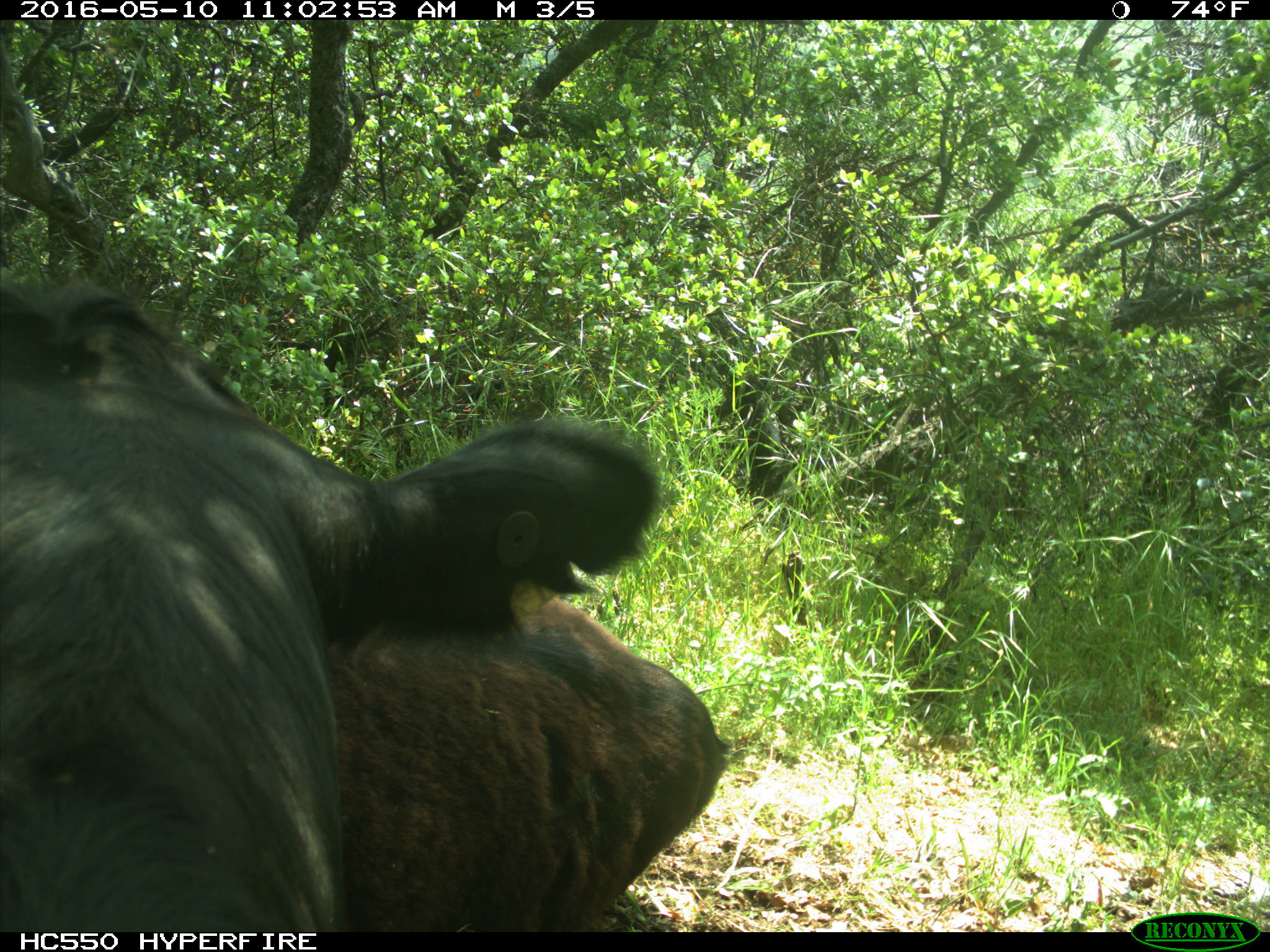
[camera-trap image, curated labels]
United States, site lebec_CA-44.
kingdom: Animalia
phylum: Chordata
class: Mammalia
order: Artiodactyla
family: Bovidae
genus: Bos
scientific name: Bos taurus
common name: domestic cow